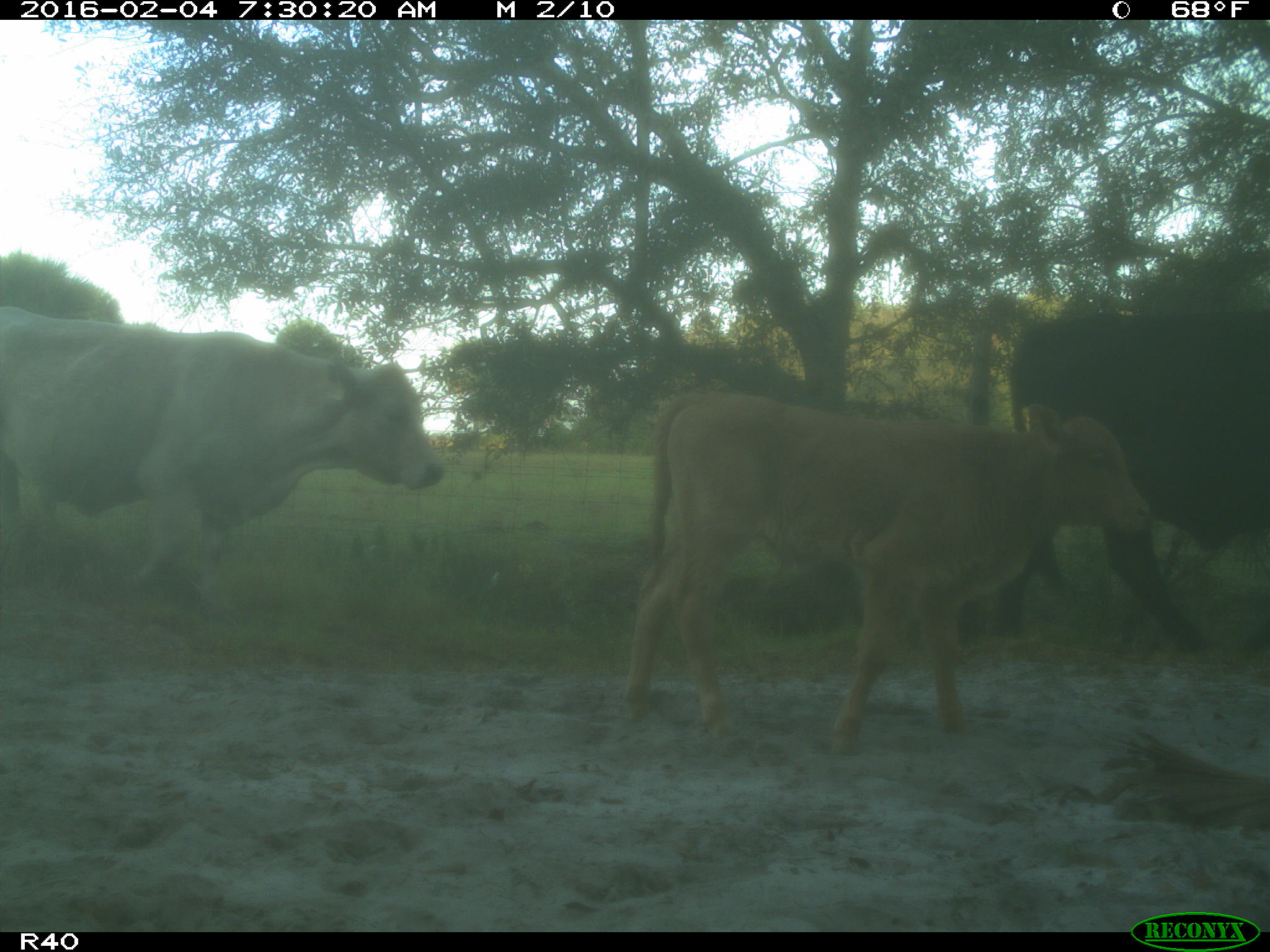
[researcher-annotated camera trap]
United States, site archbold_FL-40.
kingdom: Animalia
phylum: Chordata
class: Mammalia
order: Artiodactyla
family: Bovidae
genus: Bos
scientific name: Bos taurus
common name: domestic cow